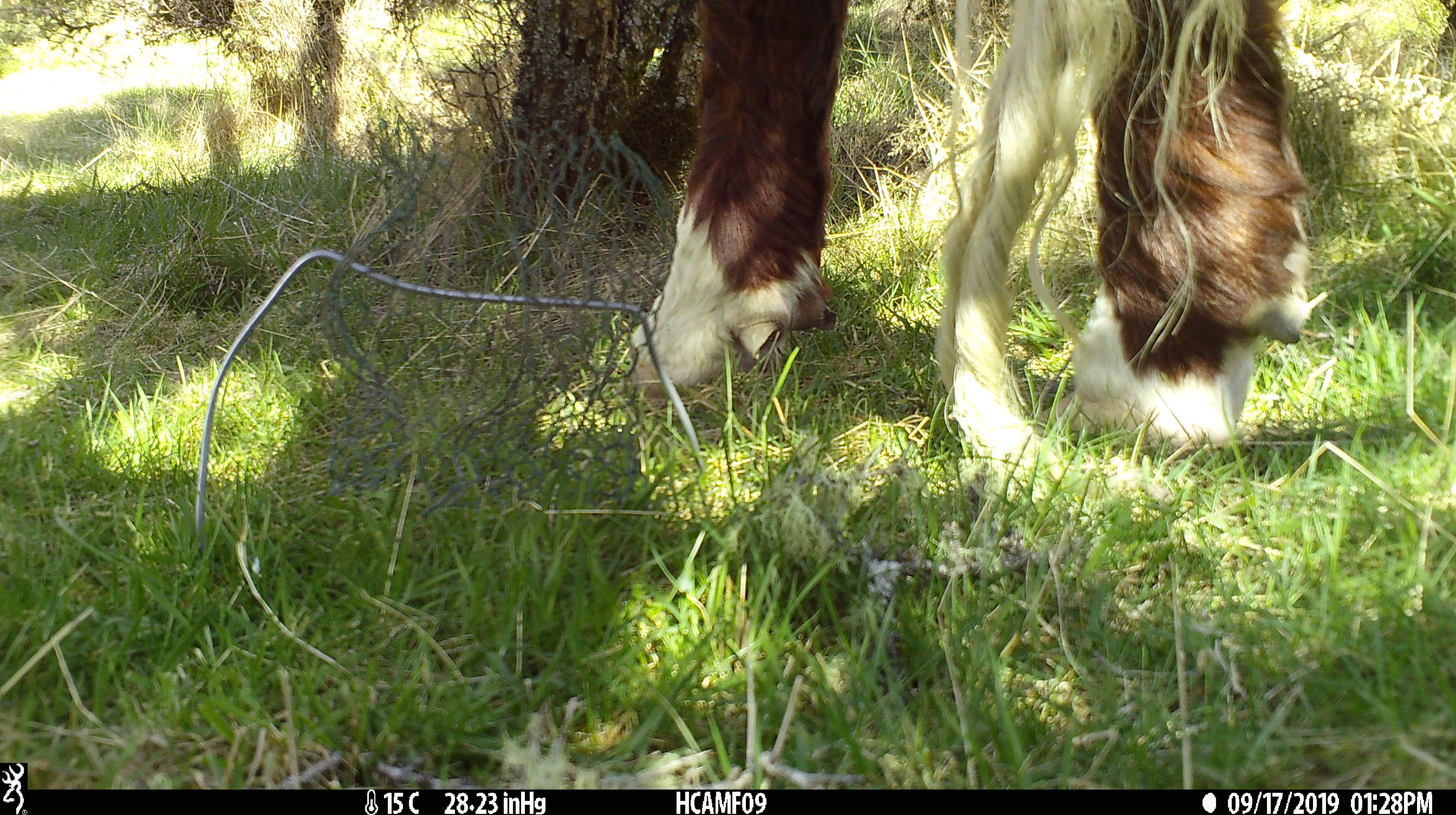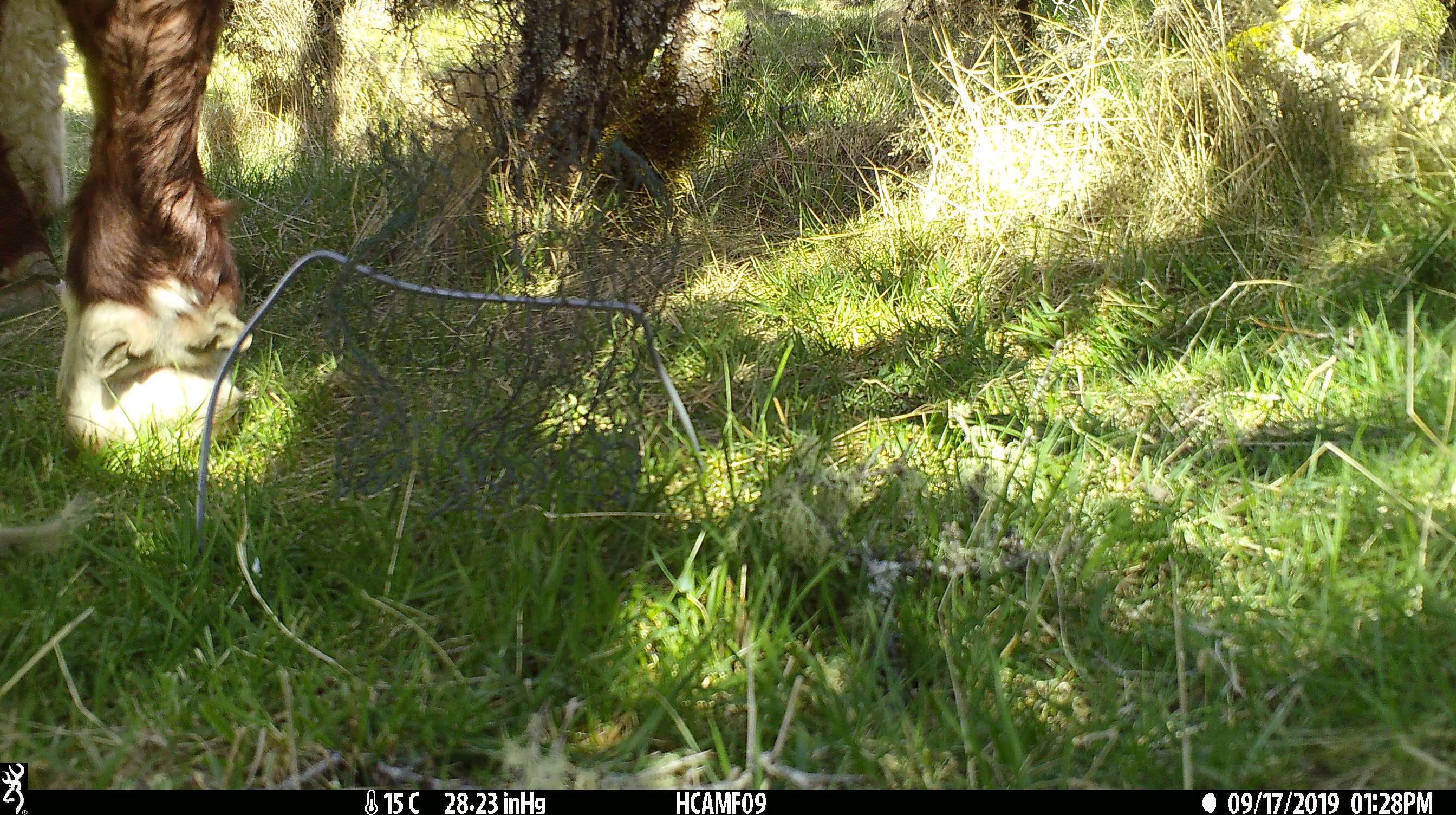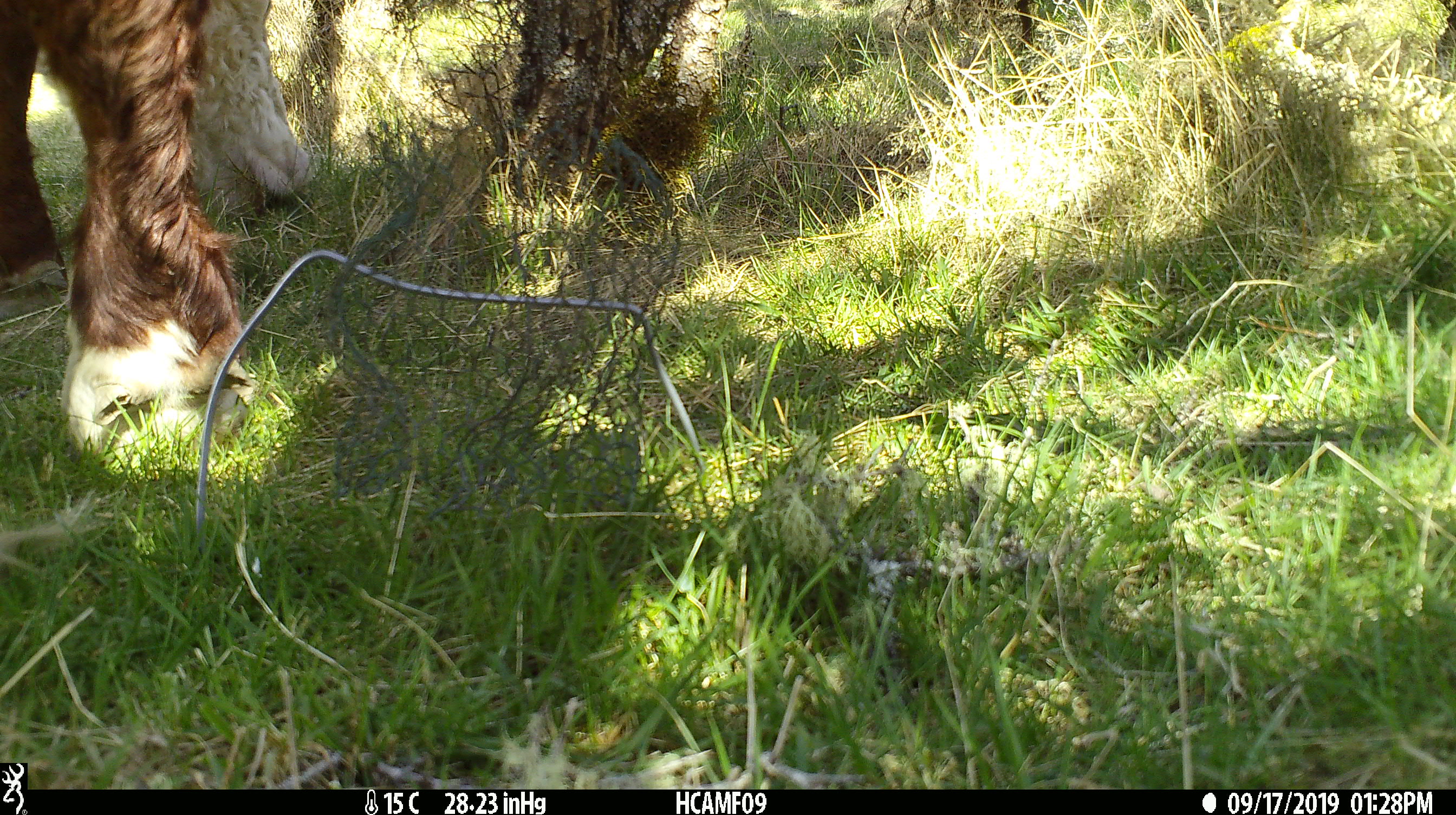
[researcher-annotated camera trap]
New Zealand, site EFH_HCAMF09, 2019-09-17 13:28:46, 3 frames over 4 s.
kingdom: Animalia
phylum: Chordata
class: Mammalia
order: Artiodactyla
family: Bovidae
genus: Bos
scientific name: Bos taurus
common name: domestic cow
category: cow